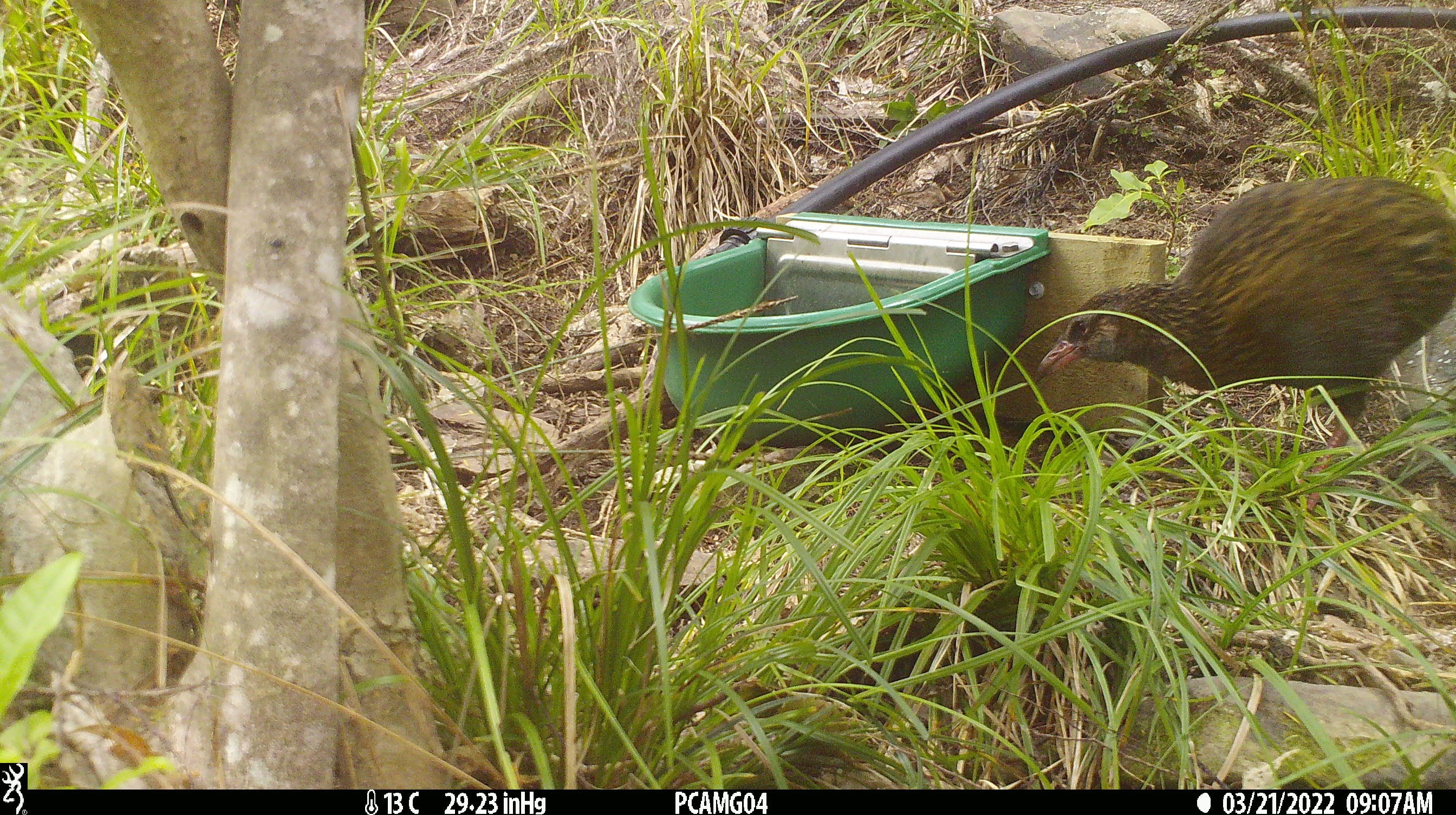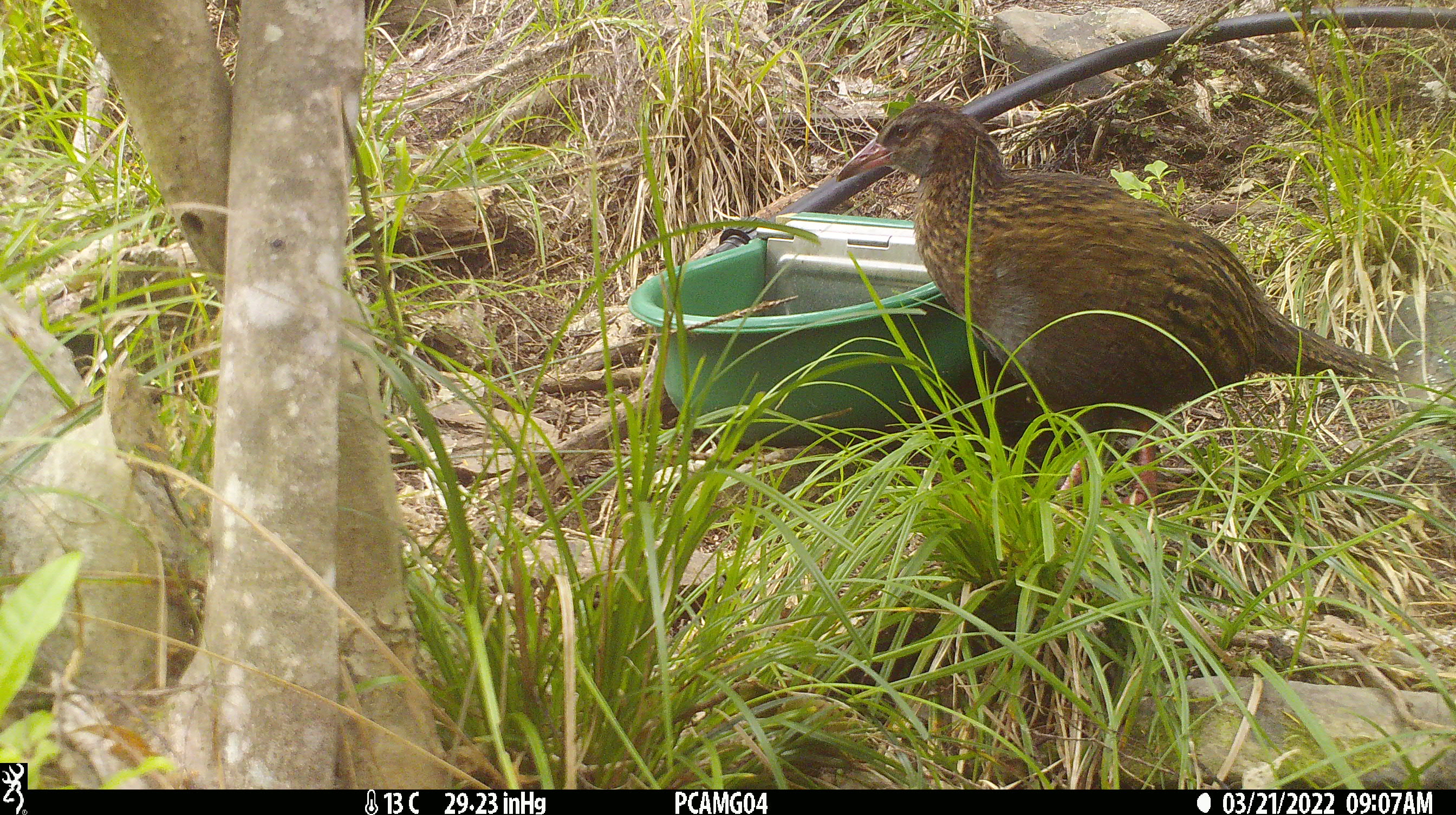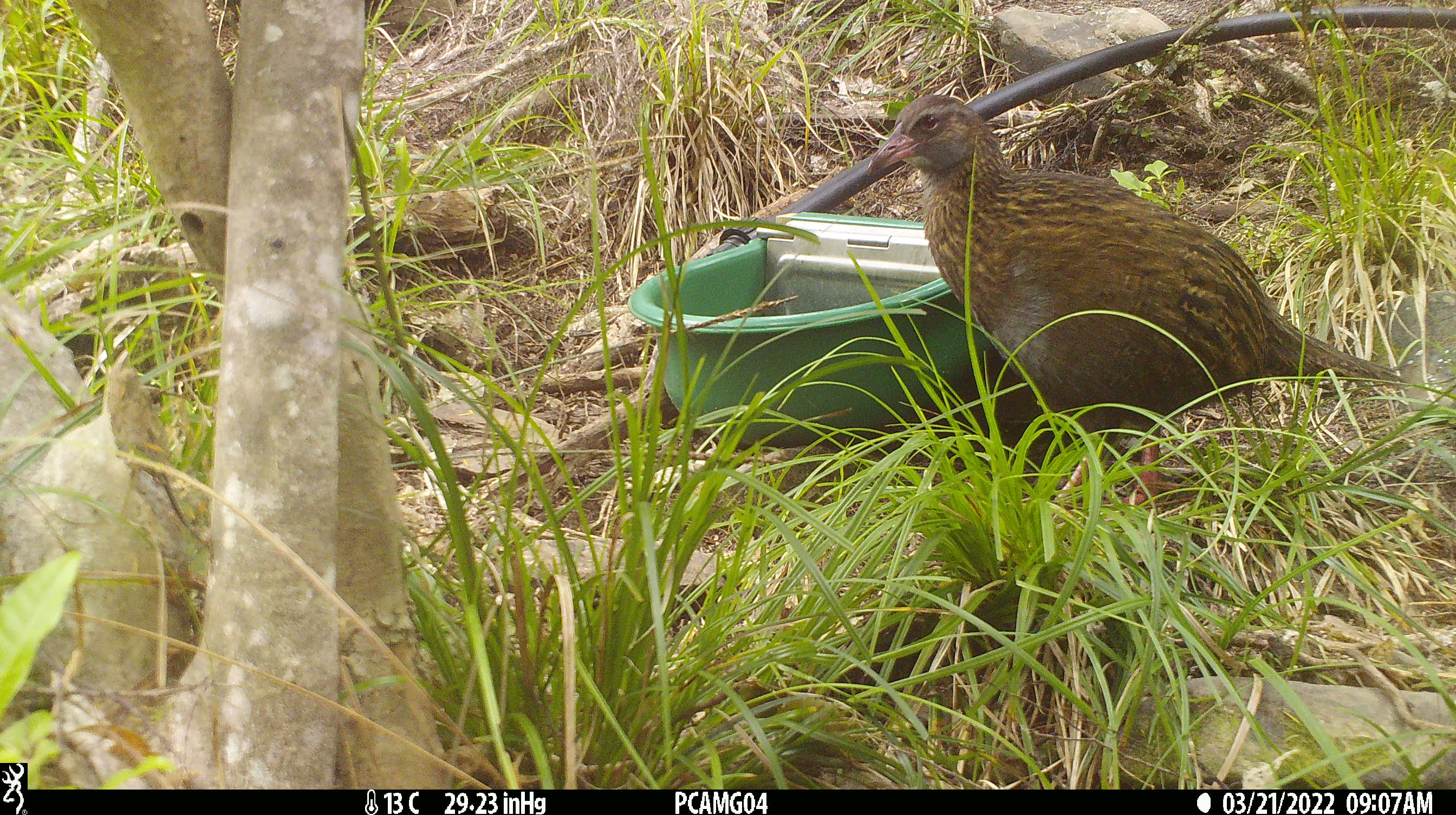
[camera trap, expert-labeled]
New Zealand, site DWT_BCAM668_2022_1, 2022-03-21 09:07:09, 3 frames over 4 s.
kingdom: Animalia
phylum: Chordata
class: Aves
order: Gruiformes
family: Rallidae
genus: Gallirallus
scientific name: Gallirallus australis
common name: weka